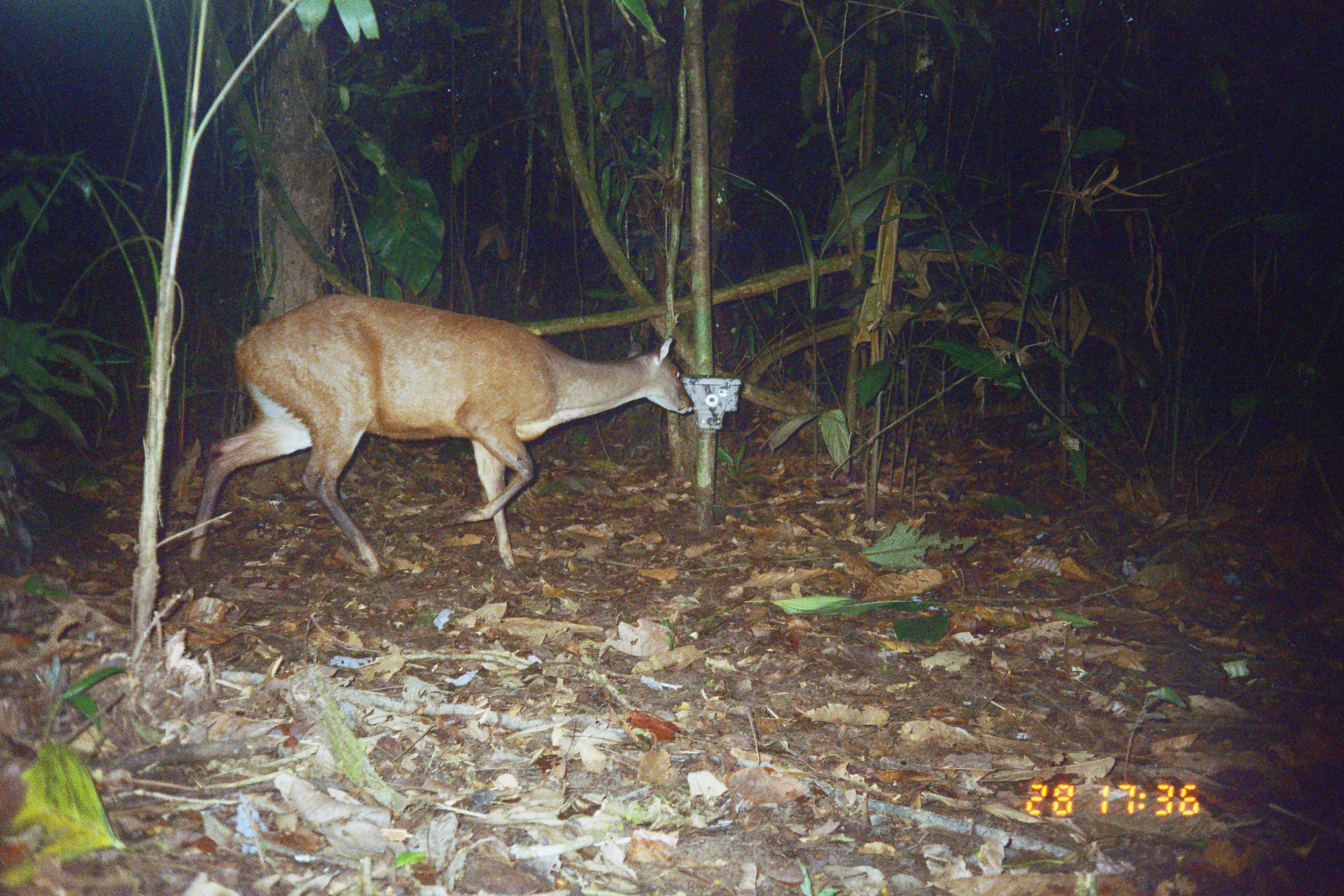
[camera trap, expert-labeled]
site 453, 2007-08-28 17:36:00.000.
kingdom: Animalia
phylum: Chordata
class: Mammalia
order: Artiodactyla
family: Cervidae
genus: Mazama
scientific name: Mazama americana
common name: red brocket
Mazama americana (red brocket).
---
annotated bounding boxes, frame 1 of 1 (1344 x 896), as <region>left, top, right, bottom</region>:
mazama americana: <region>187, 292, 695, 576</region>